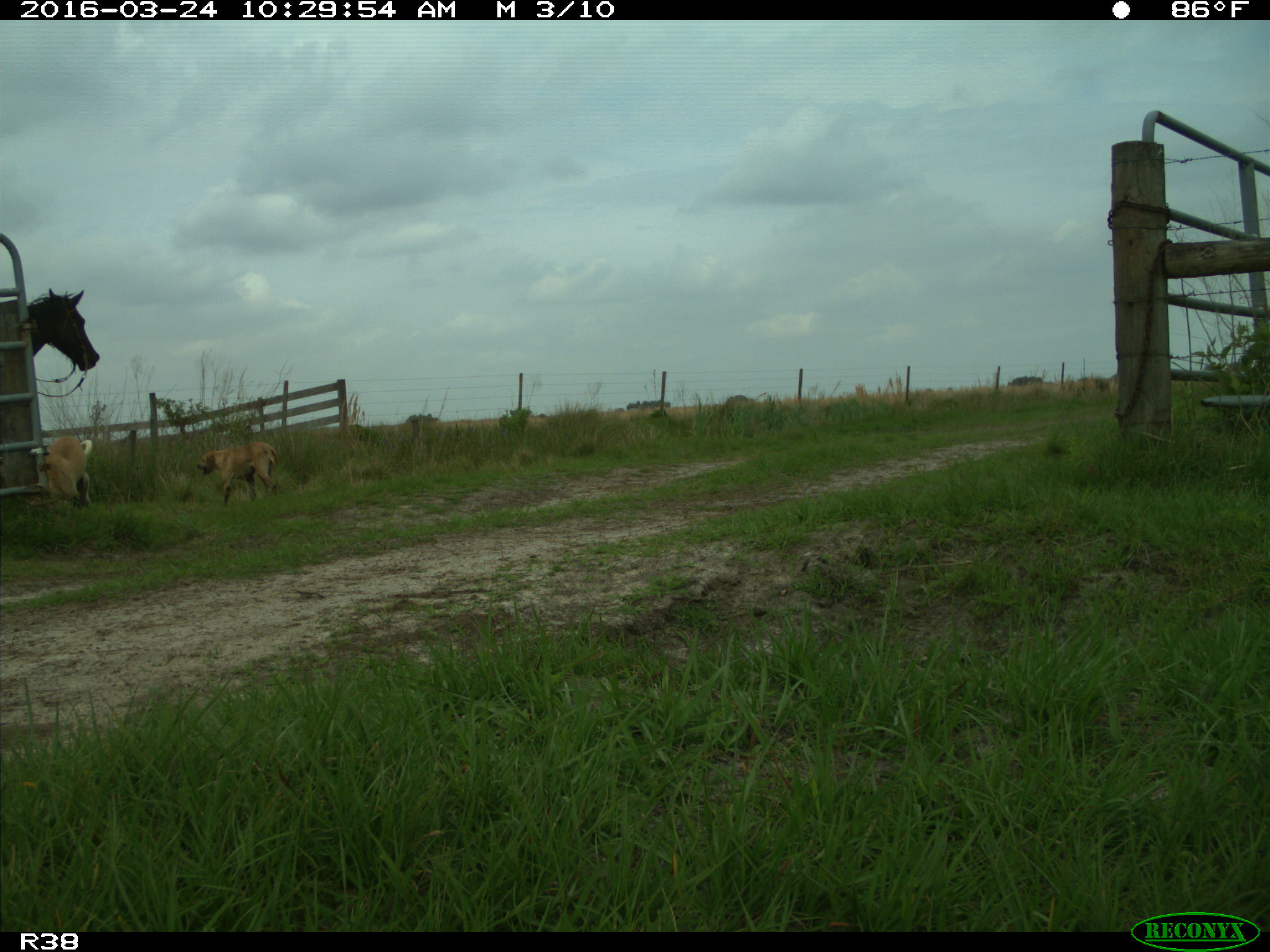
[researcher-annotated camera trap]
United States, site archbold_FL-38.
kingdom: Animalia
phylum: Chordata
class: Mammalia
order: Carnivora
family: Canidae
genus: Canis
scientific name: Canis familiaris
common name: domestic dog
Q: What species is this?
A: Canis familiaris (domestic dog).